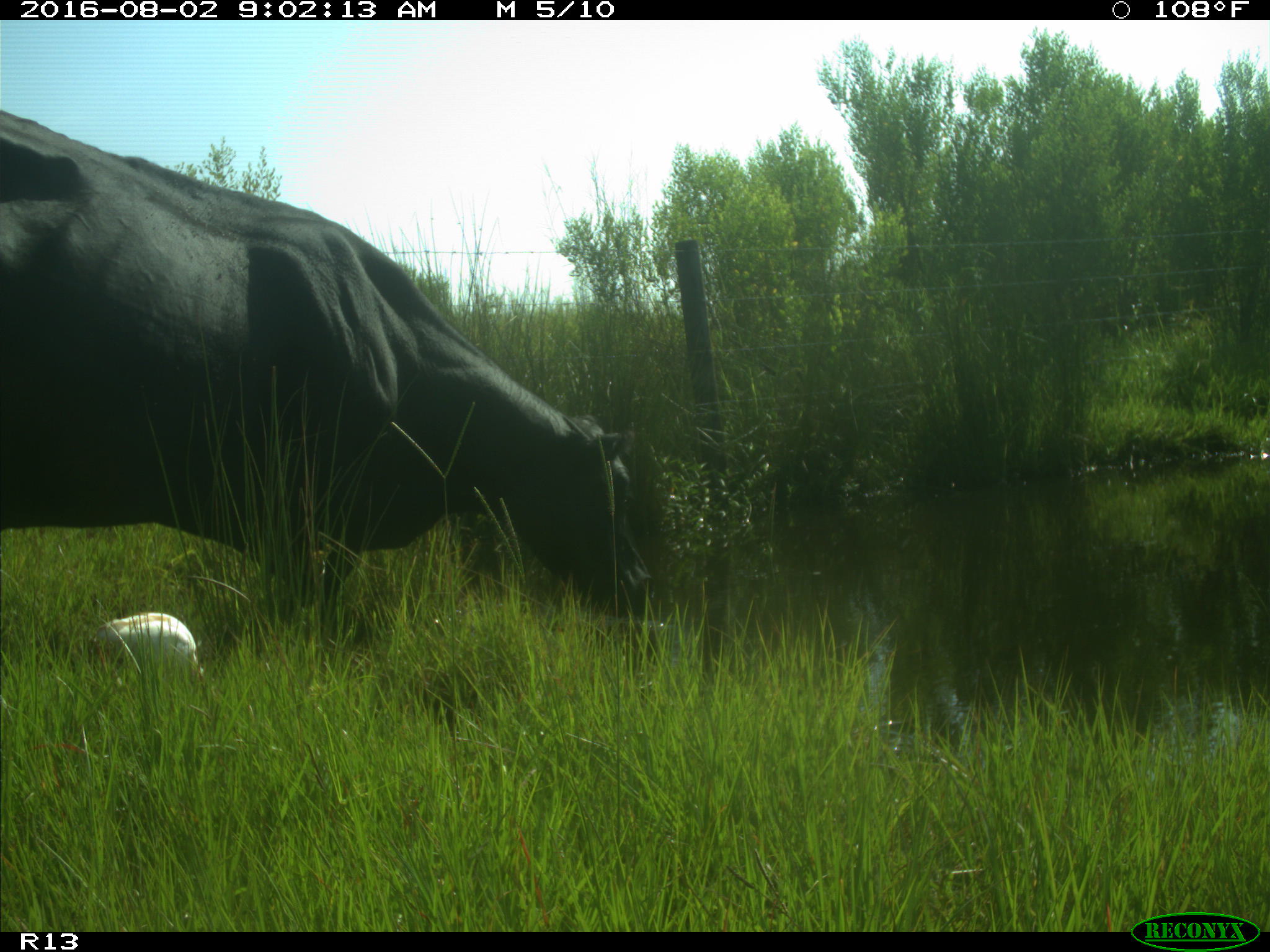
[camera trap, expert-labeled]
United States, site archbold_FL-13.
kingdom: Animalia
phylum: Chordata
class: Mammalia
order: Artiodactyla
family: Bovidae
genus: Bos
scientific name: Bos taurus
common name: domestic cow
Bos taurus (domestic cow).